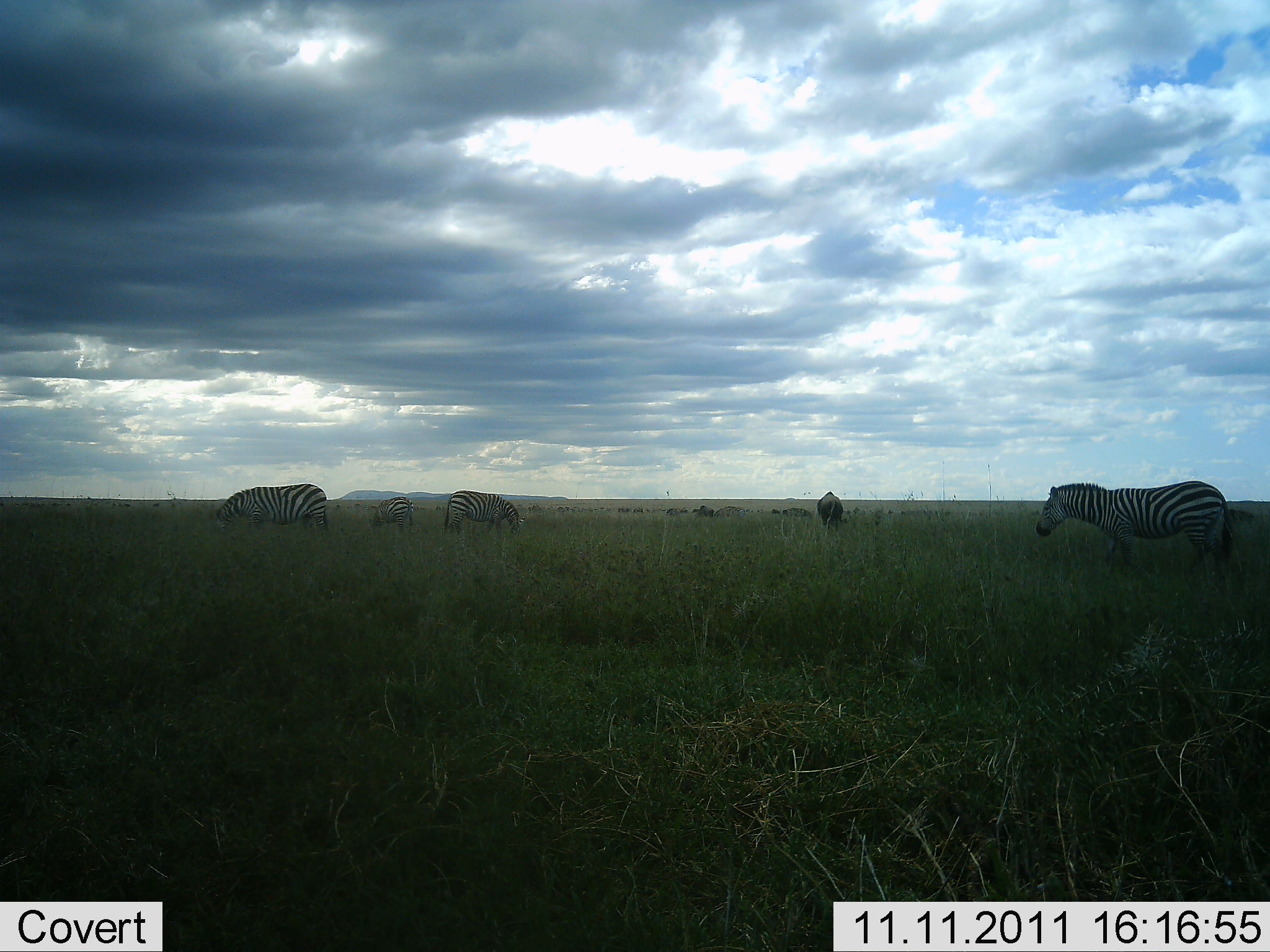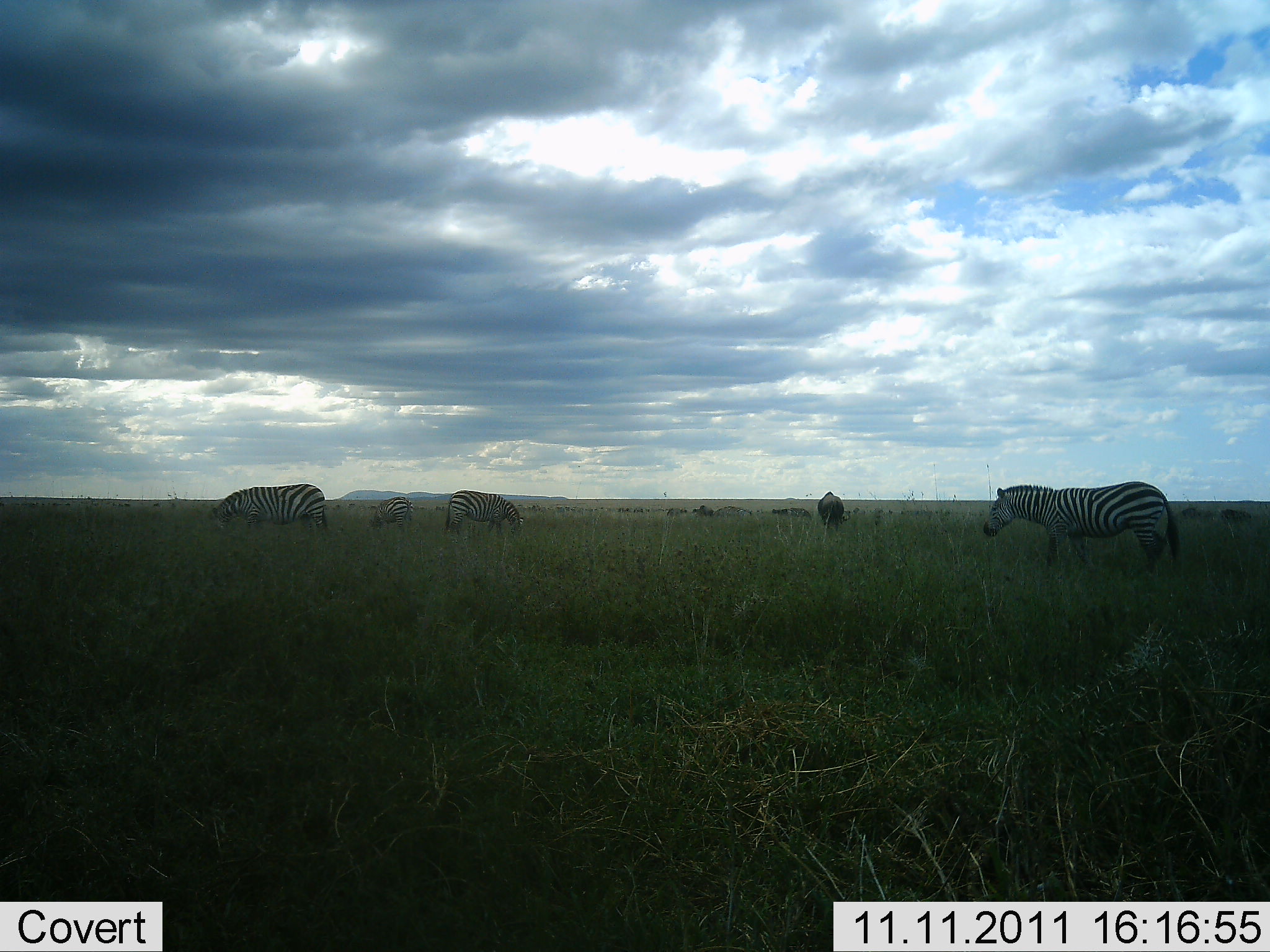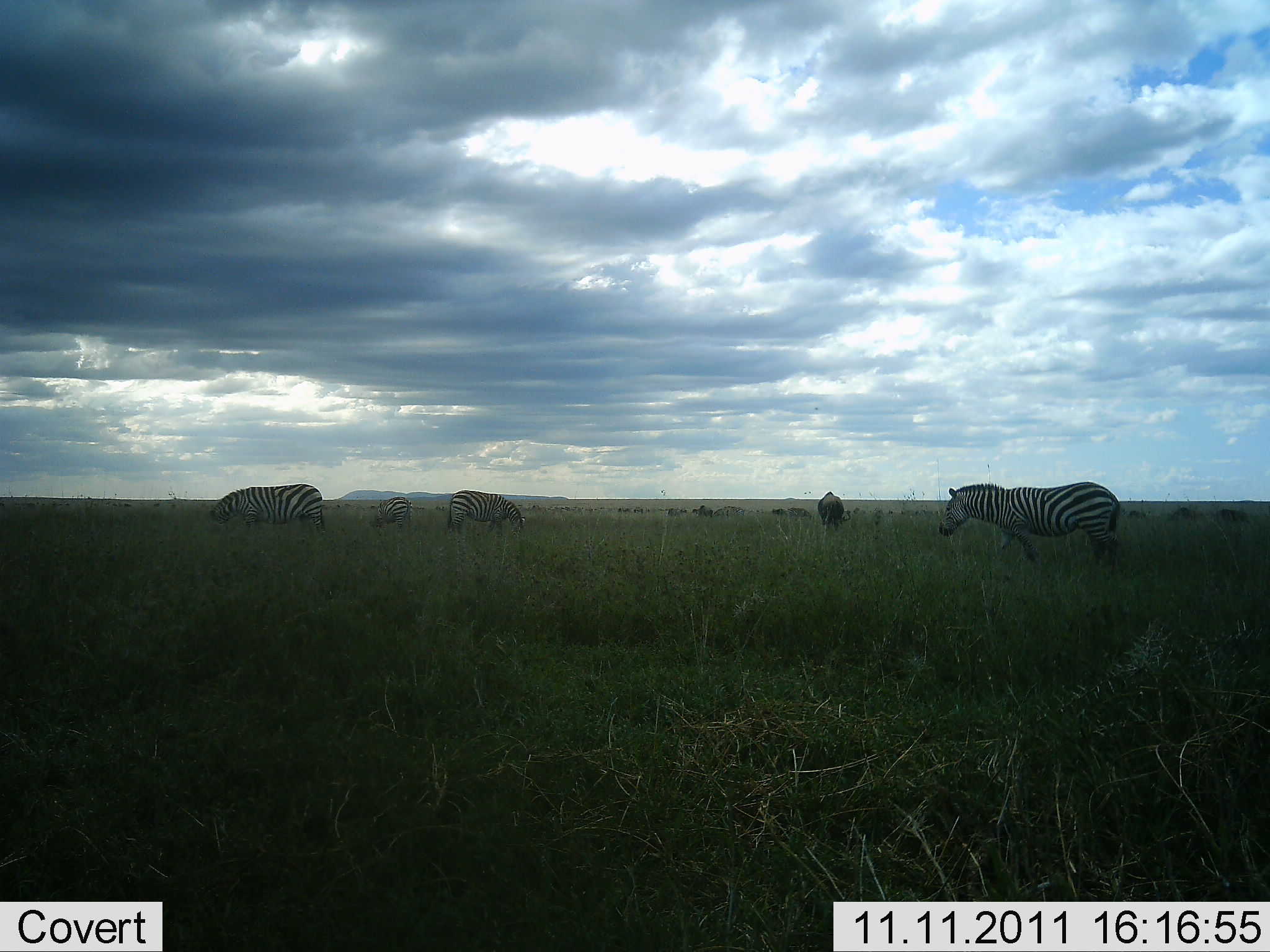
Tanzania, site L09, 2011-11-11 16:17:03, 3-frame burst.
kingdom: Animalia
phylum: Chordata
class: Mammalia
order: Perissodactyla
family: Equidae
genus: Equus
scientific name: Equus quagga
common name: plains zebra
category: zebra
Zebra (plains zebra) (Equus quagga), count 4. Behavior (volunteer vote fractions): standing 53%, resting 0%, moving 53%, interacting 0%. Young present (vote fraction): 0%. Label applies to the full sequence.